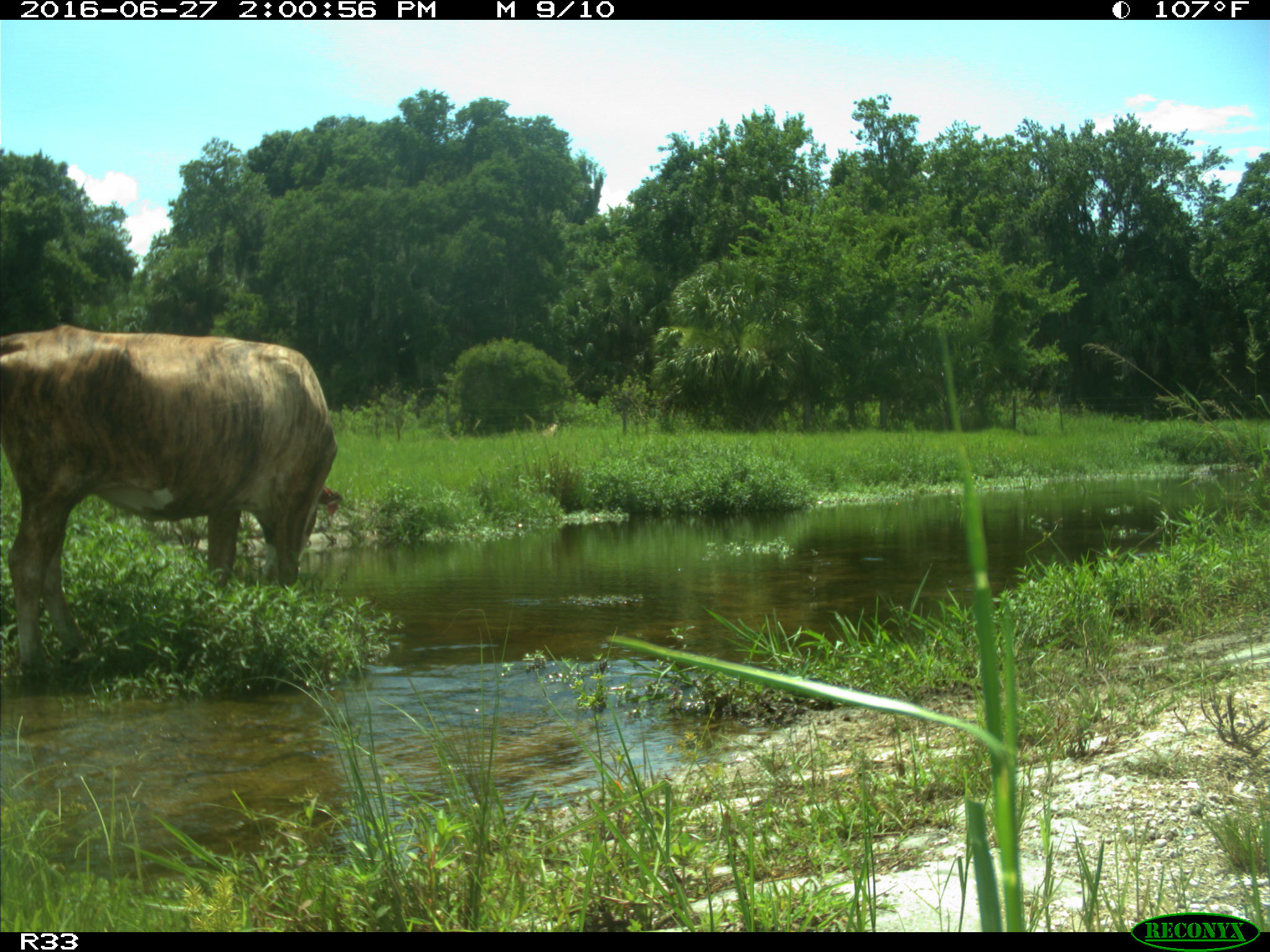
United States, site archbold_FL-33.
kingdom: Animalia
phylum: Chordata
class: Mammalia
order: Artiodactyla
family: Bovidae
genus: Bos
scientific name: Bos taurus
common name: domestic cow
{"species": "Bos taurus (domestic cow)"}